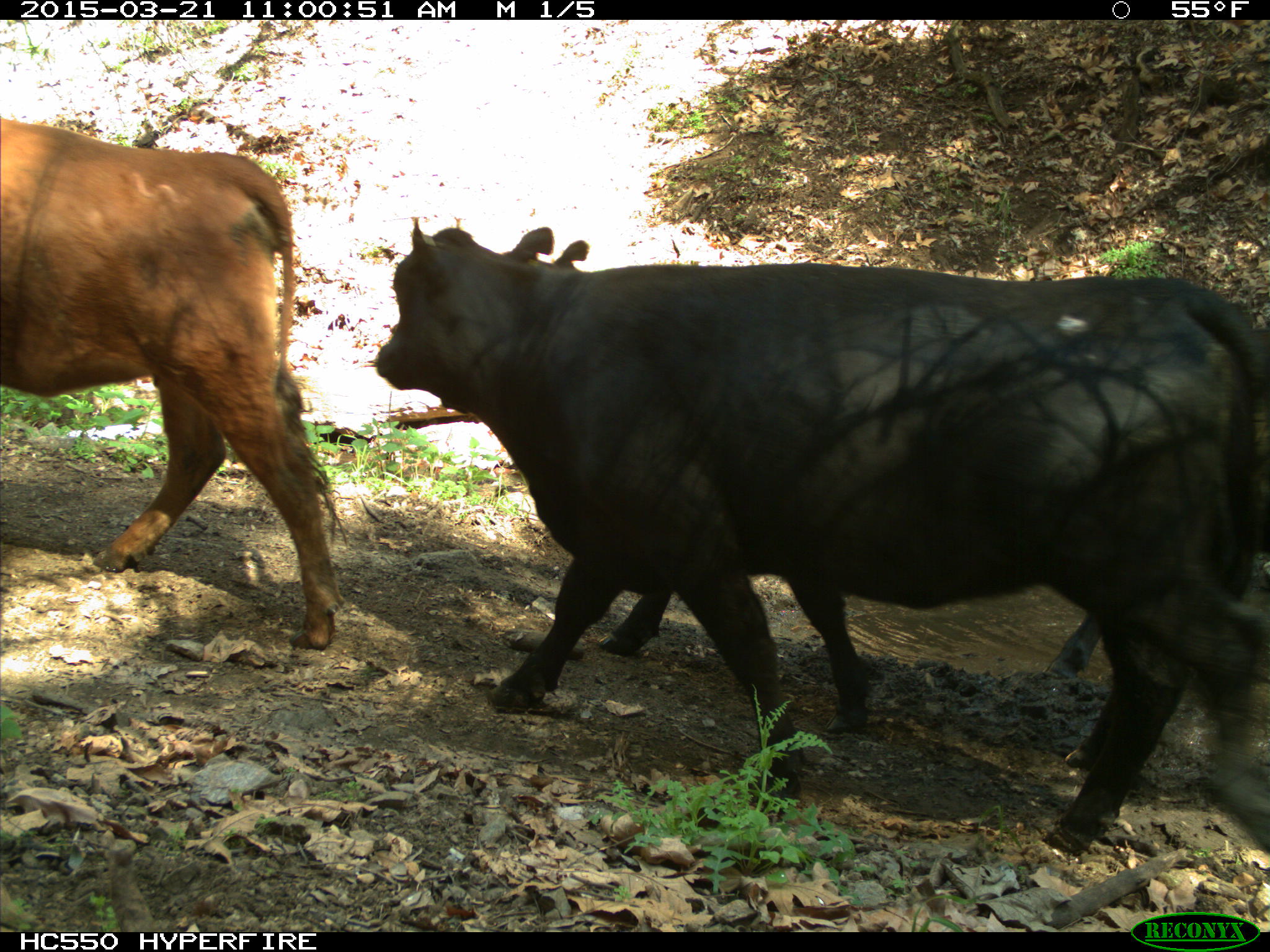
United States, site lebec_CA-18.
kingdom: Animalia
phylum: Chordata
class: Mammalia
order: Artiodactyla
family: Bovidae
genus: Bos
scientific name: Bos taurus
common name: domestic cow